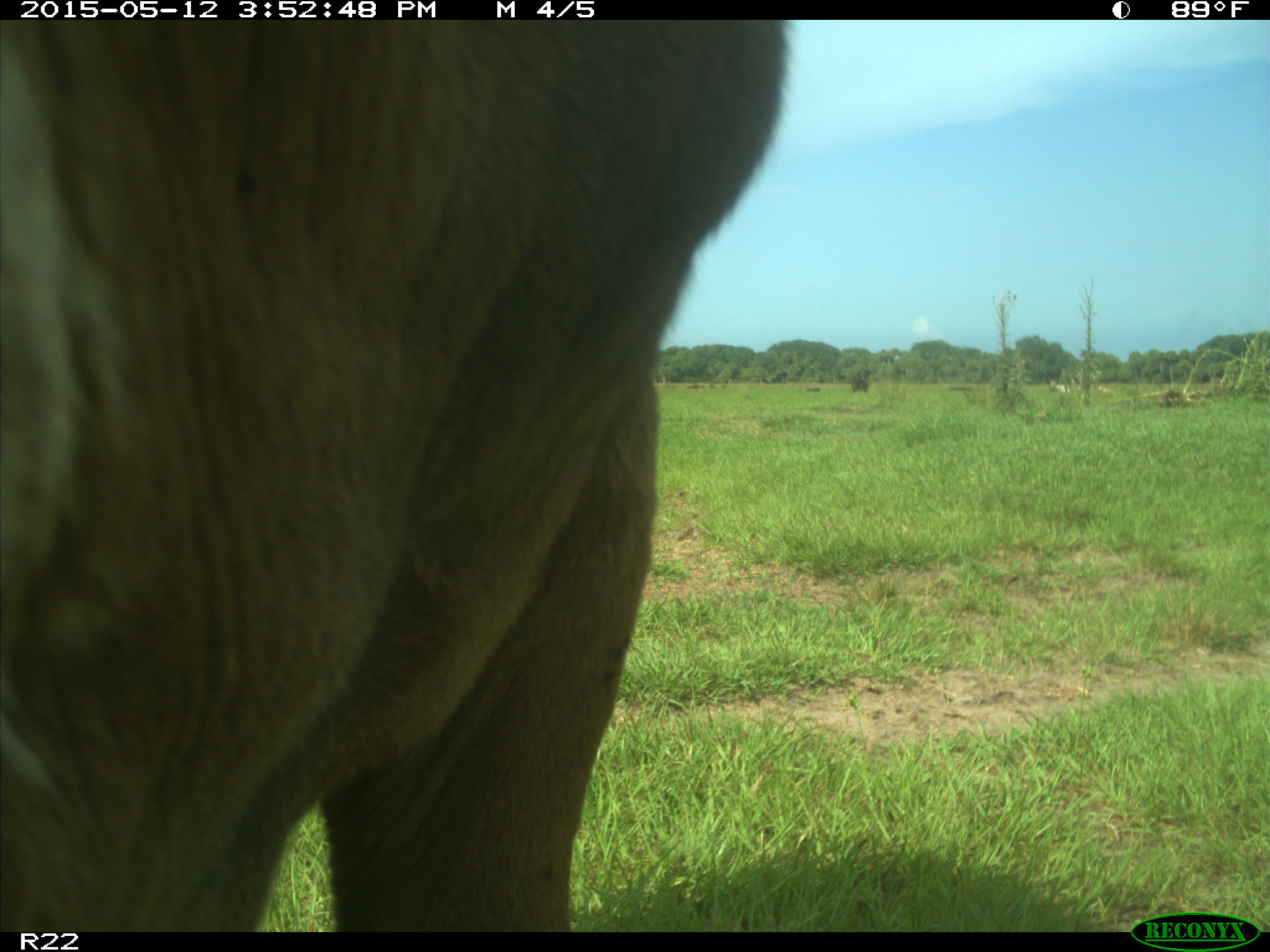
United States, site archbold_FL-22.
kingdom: Animalia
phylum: Chordata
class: Mammalia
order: Artiodactyla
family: Bovidae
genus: Bos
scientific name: Bos taurus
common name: domestic cow